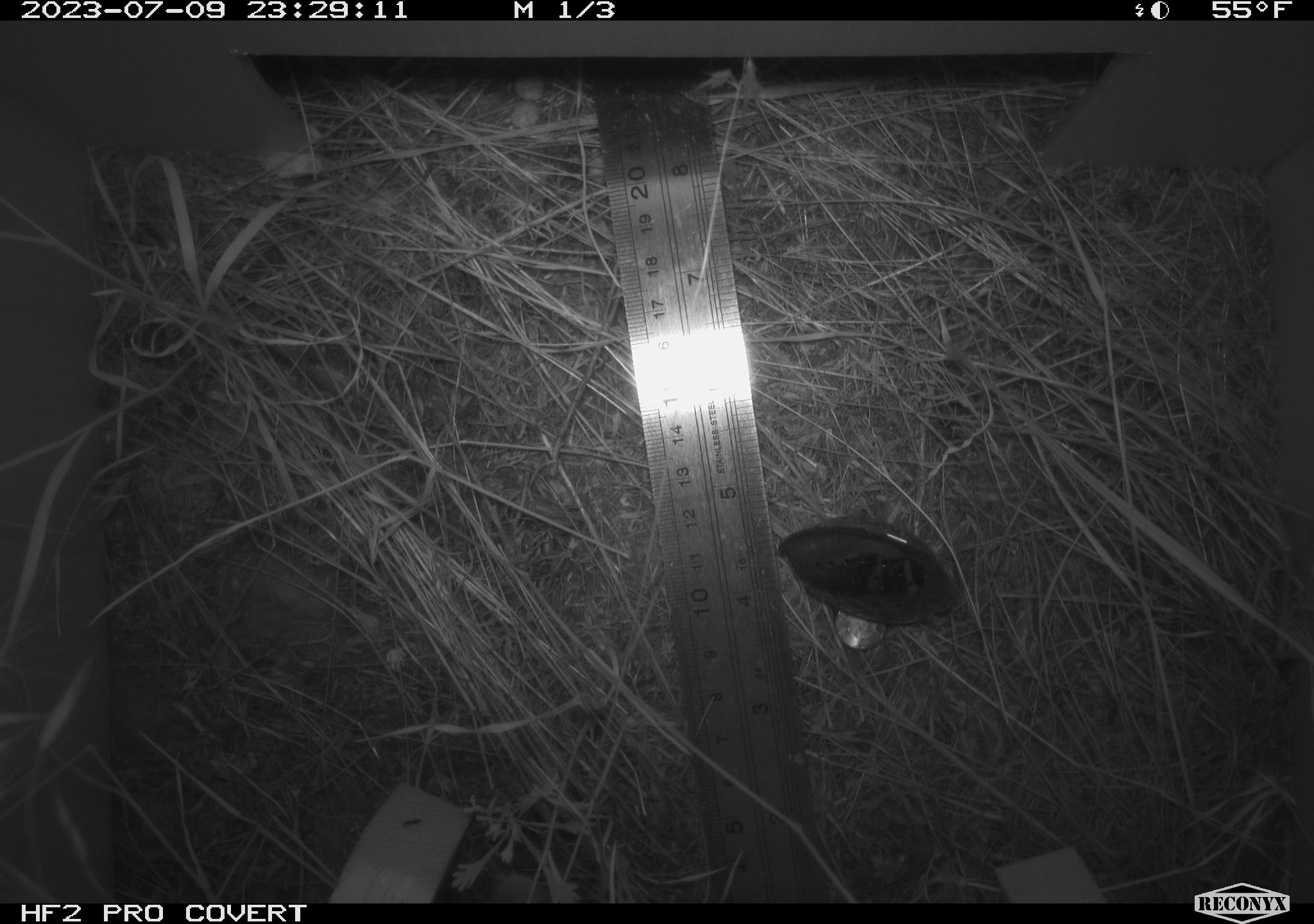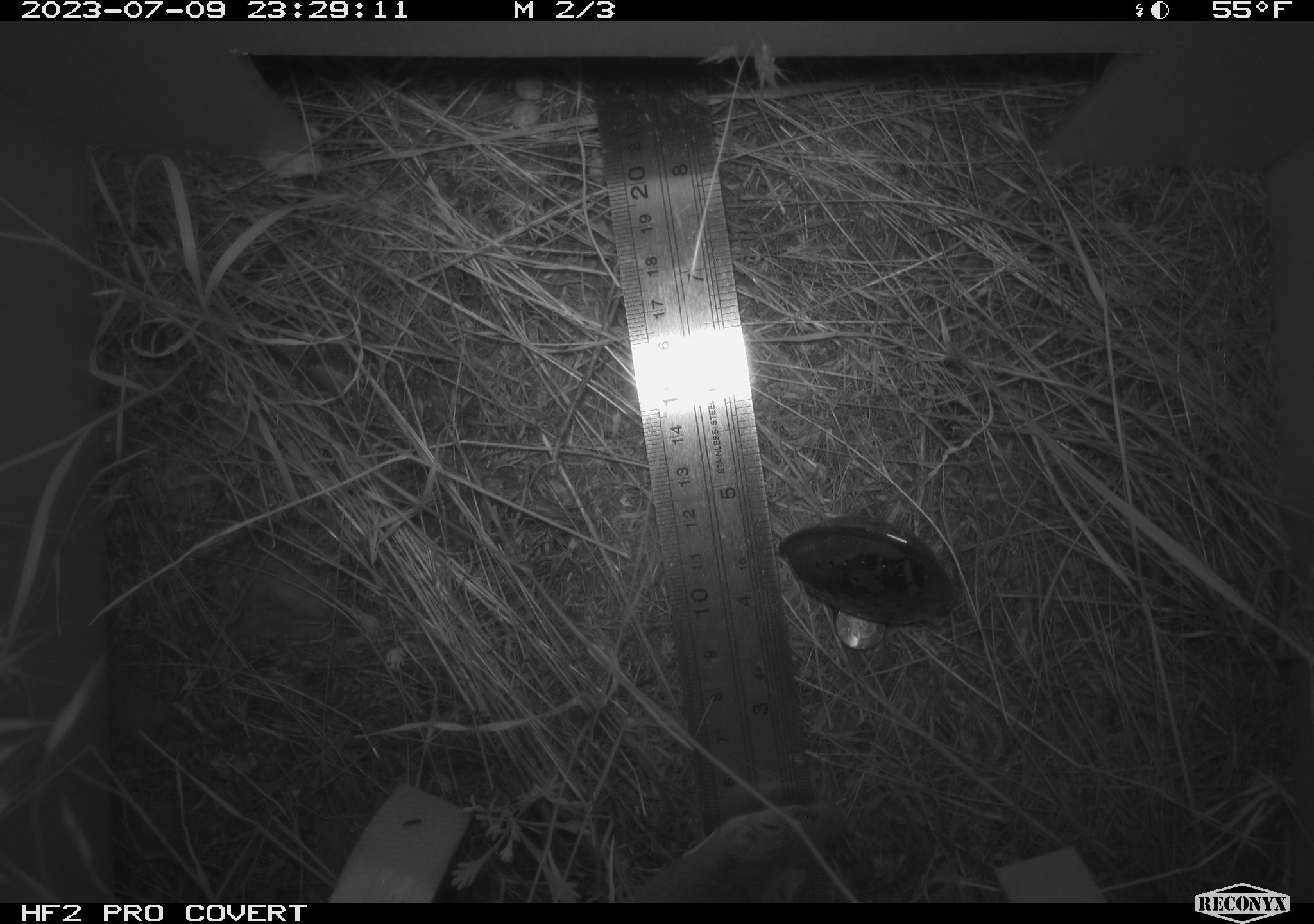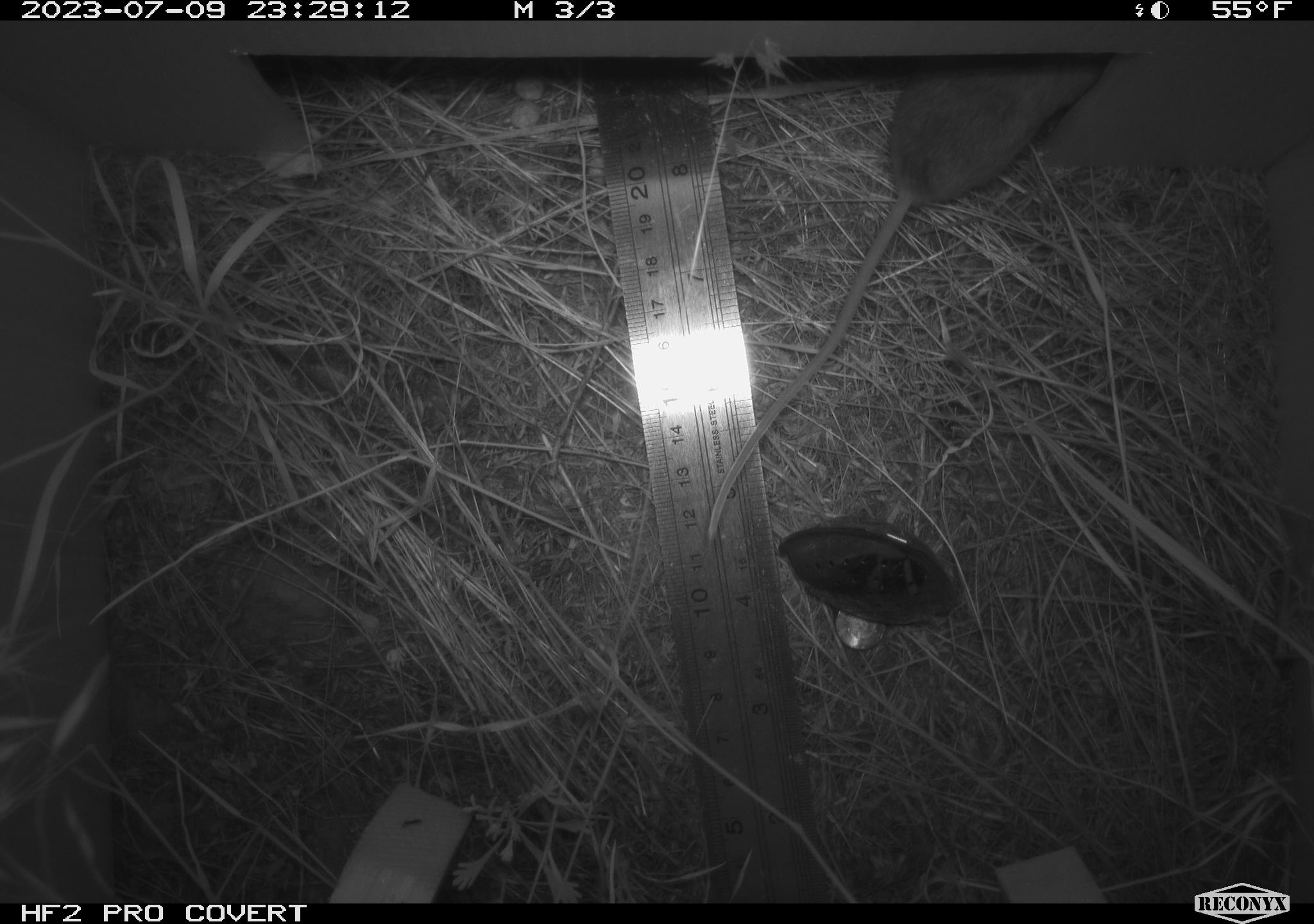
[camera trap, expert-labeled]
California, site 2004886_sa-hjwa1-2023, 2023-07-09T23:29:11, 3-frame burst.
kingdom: Animalia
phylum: Chordata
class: Mammalia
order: Rodentia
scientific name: Rodentia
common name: mouse species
Mouse species (Rodentia).